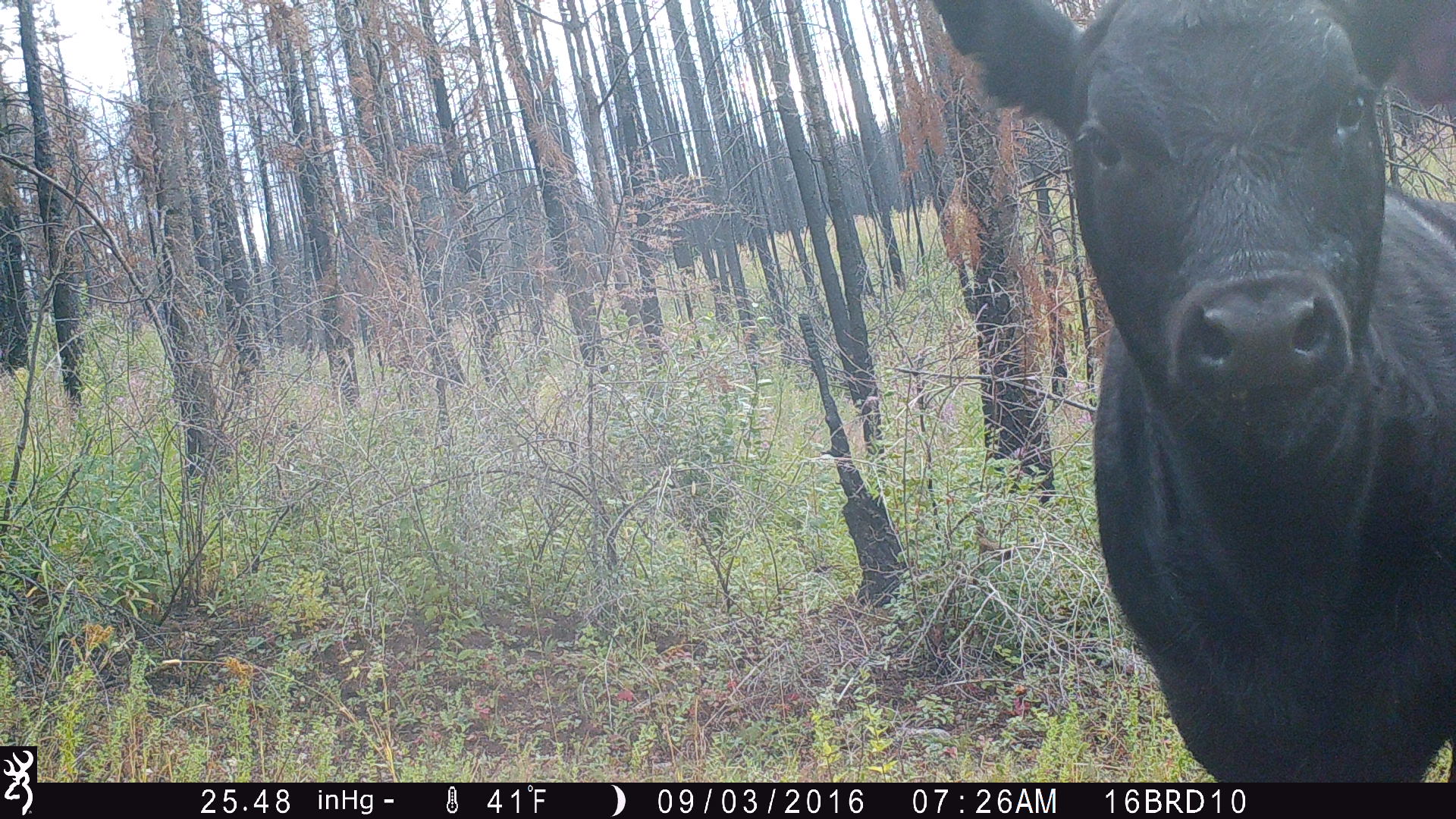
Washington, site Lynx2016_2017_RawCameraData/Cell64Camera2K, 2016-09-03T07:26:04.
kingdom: Animalia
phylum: Chordata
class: Mammalia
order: Artiodactyla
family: Bovidae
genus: Bos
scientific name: Bos taurus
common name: domestic cattle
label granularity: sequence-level